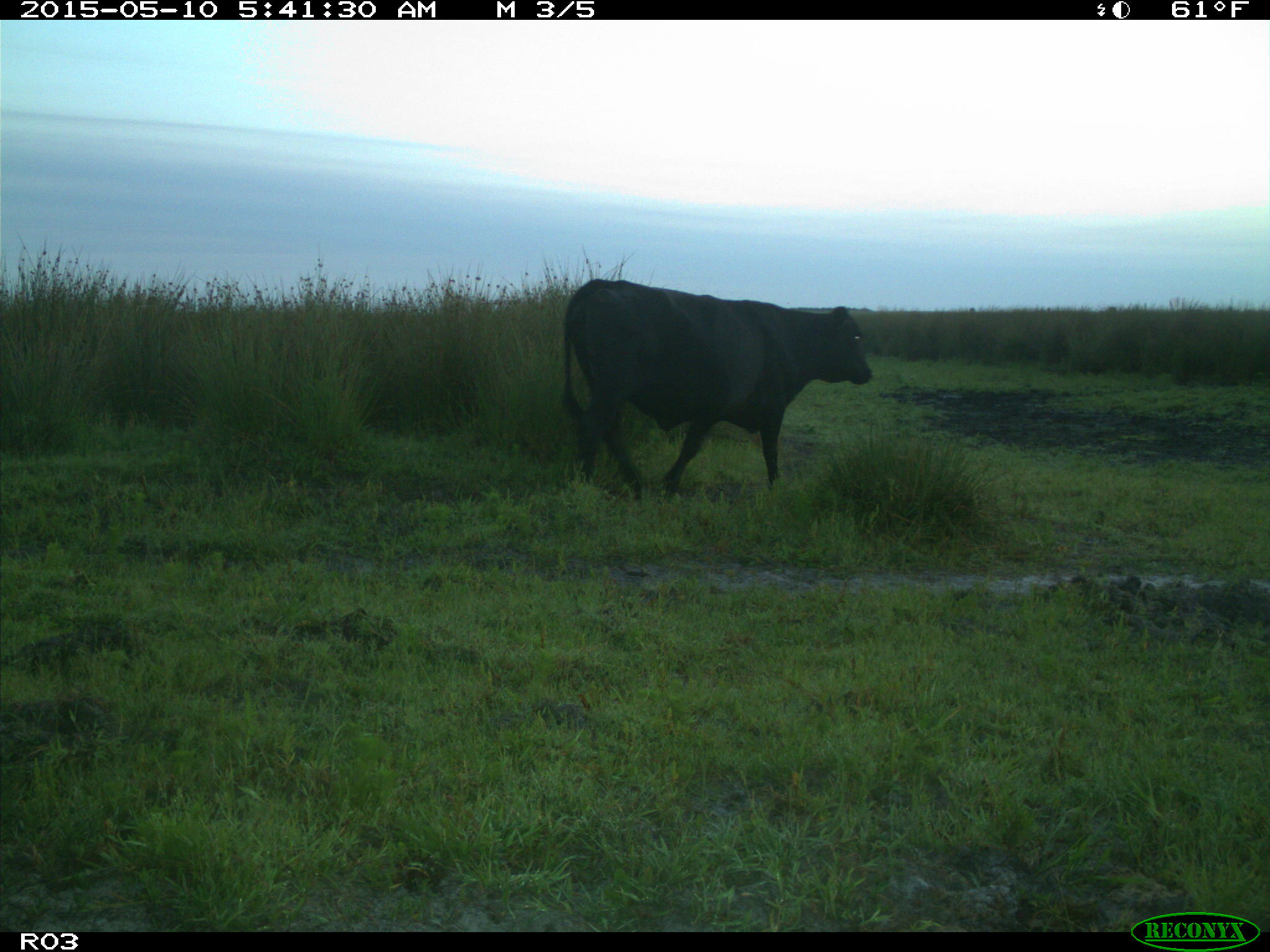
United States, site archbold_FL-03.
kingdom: Animalia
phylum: Chordata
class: Mammalia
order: Artiodactyla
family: Bovidae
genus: Bos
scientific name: Bos taurus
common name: domestic cow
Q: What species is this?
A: Bos taurus (domestic cow).